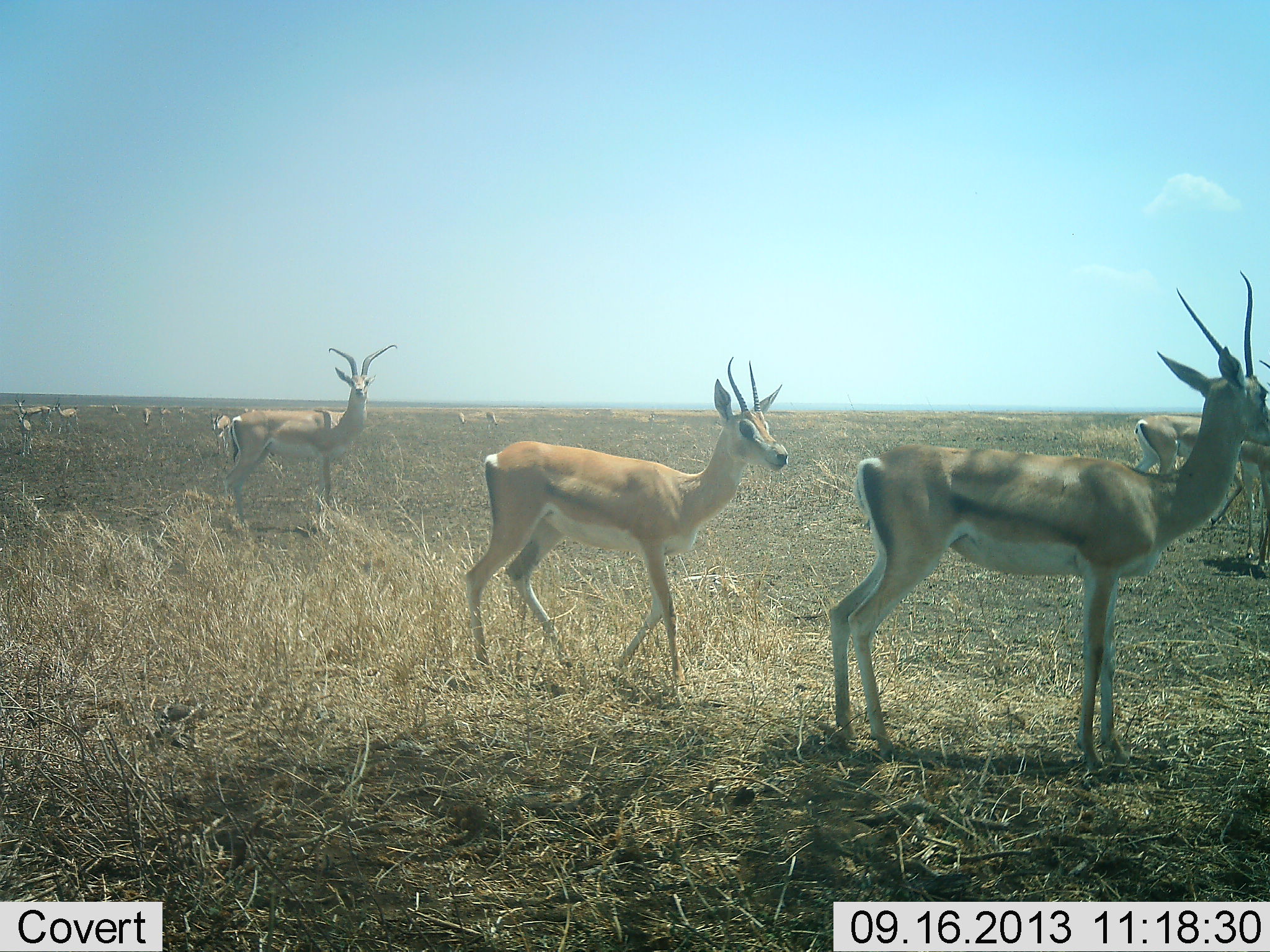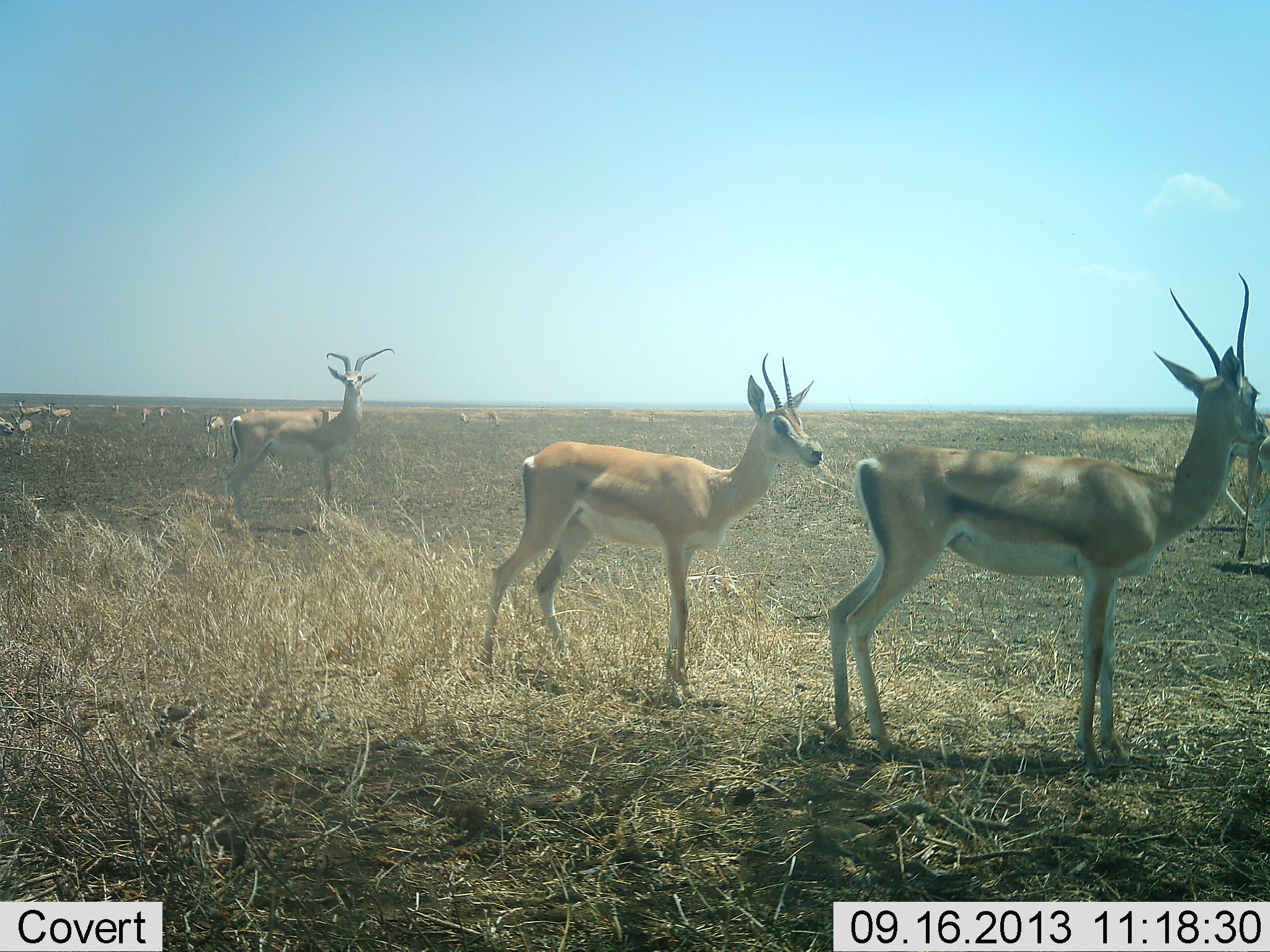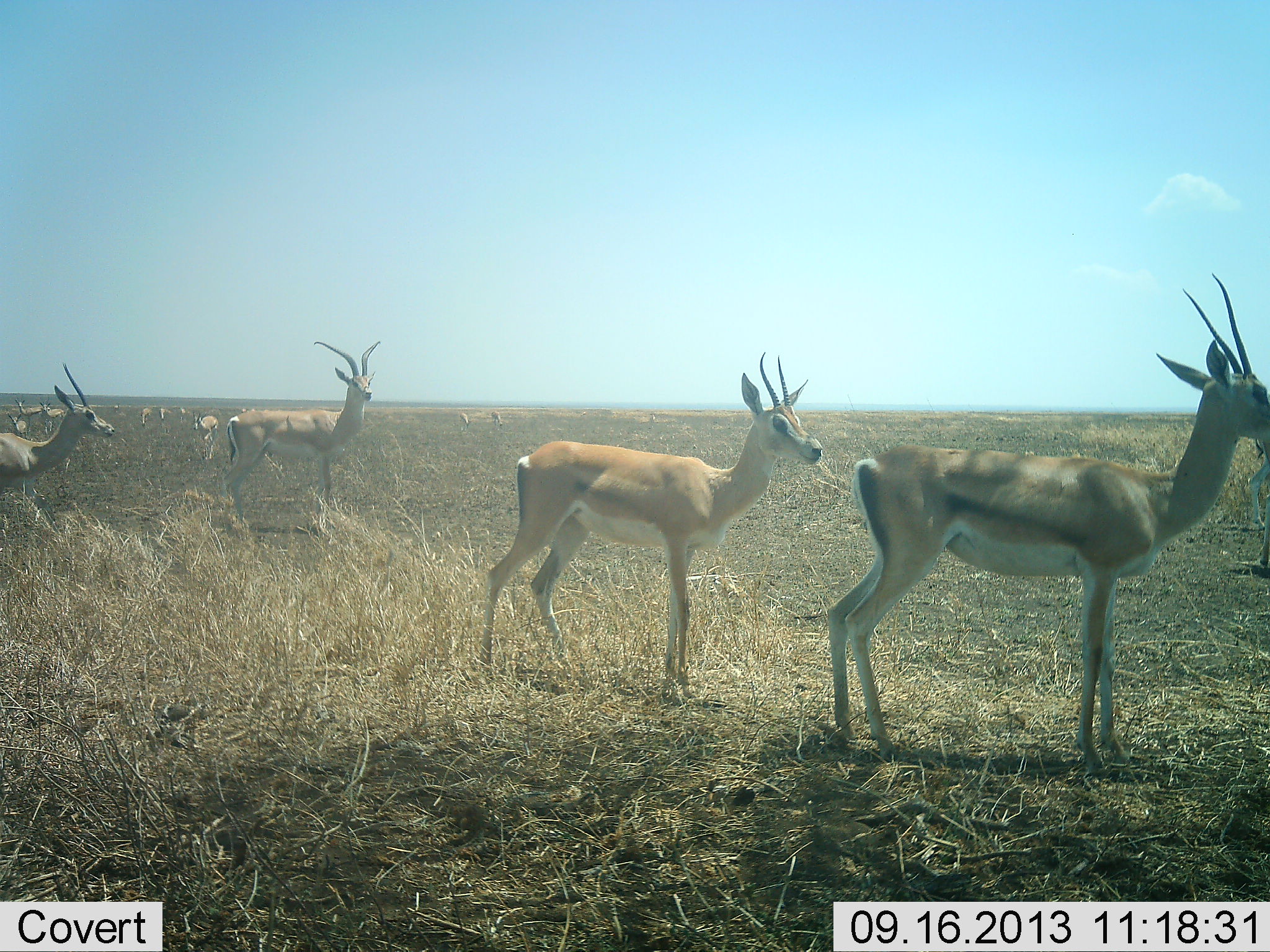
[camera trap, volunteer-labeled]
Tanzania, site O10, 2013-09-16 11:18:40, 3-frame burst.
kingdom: Animalia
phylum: Chordata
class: Mammalia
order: Artiodactyla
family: Bovidae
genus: Nanger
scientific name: Nanger granti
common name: grant's gazelle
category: gazellegrants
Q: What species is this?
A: Gazellegrants (grant's gazelle) (Nanger granti).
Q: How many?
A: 11-50.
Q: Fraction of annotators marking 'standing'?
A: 79%.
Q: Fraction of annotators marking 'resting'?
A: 5%.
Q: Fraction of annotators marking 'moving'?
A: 68%.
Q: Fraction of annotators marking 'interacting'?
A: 5%.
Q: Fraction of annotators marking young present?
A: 5%.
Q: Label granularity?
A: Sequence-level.